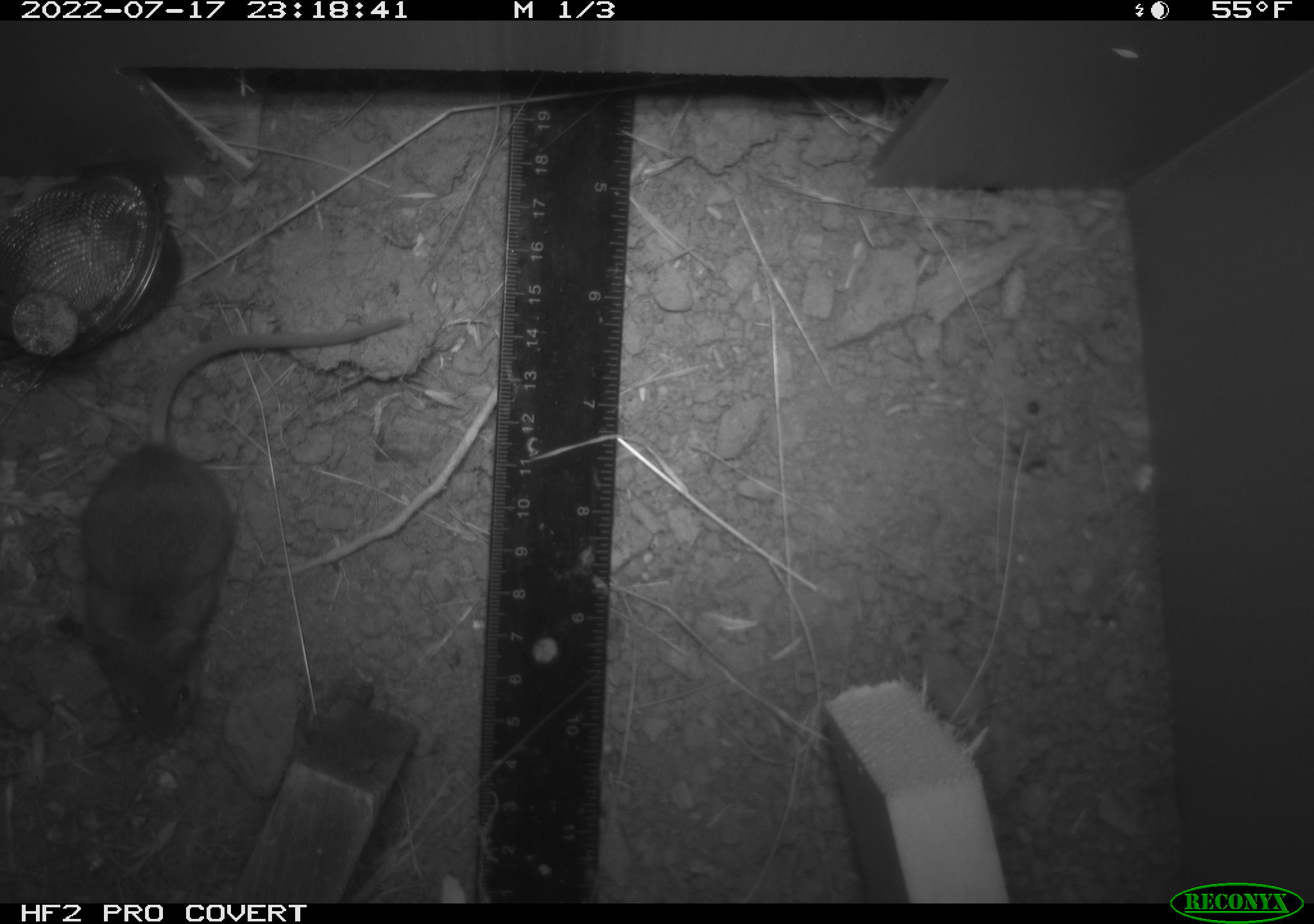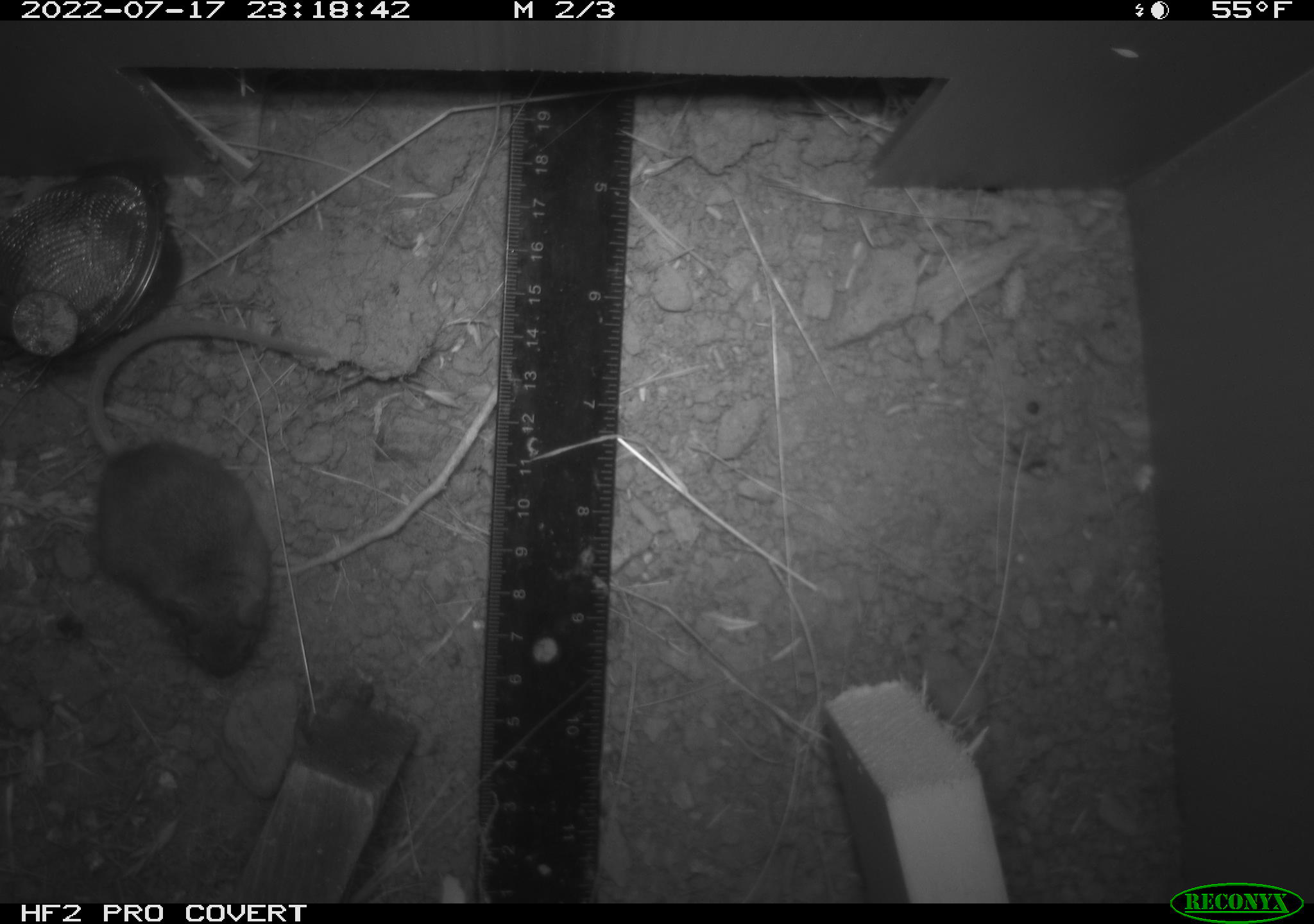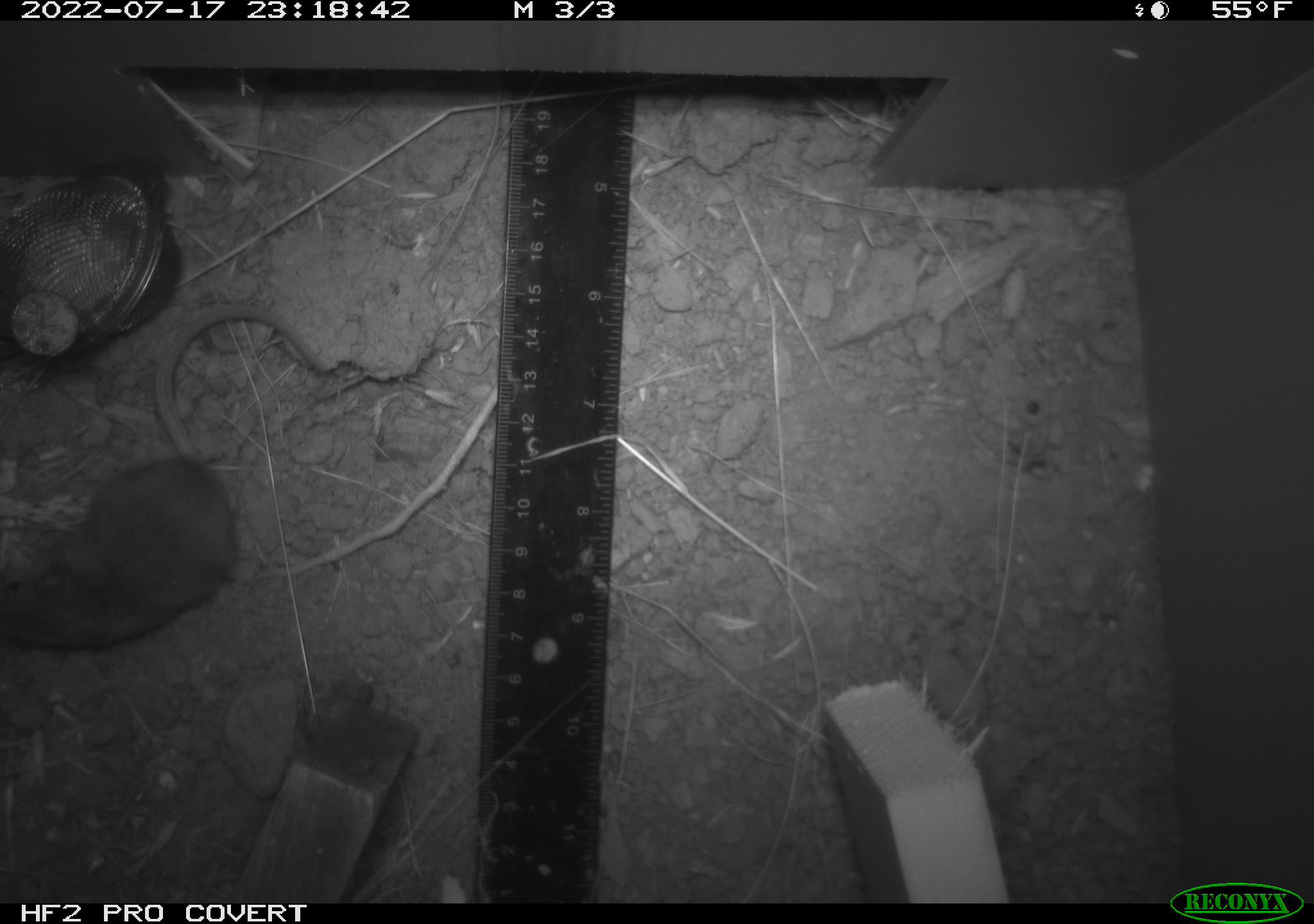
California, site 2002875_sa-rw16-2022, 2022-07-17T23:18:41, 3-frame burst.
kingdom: Animalia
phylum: Chordata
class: Mammalia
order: Rodentia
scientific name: Rodentia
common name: mouse species